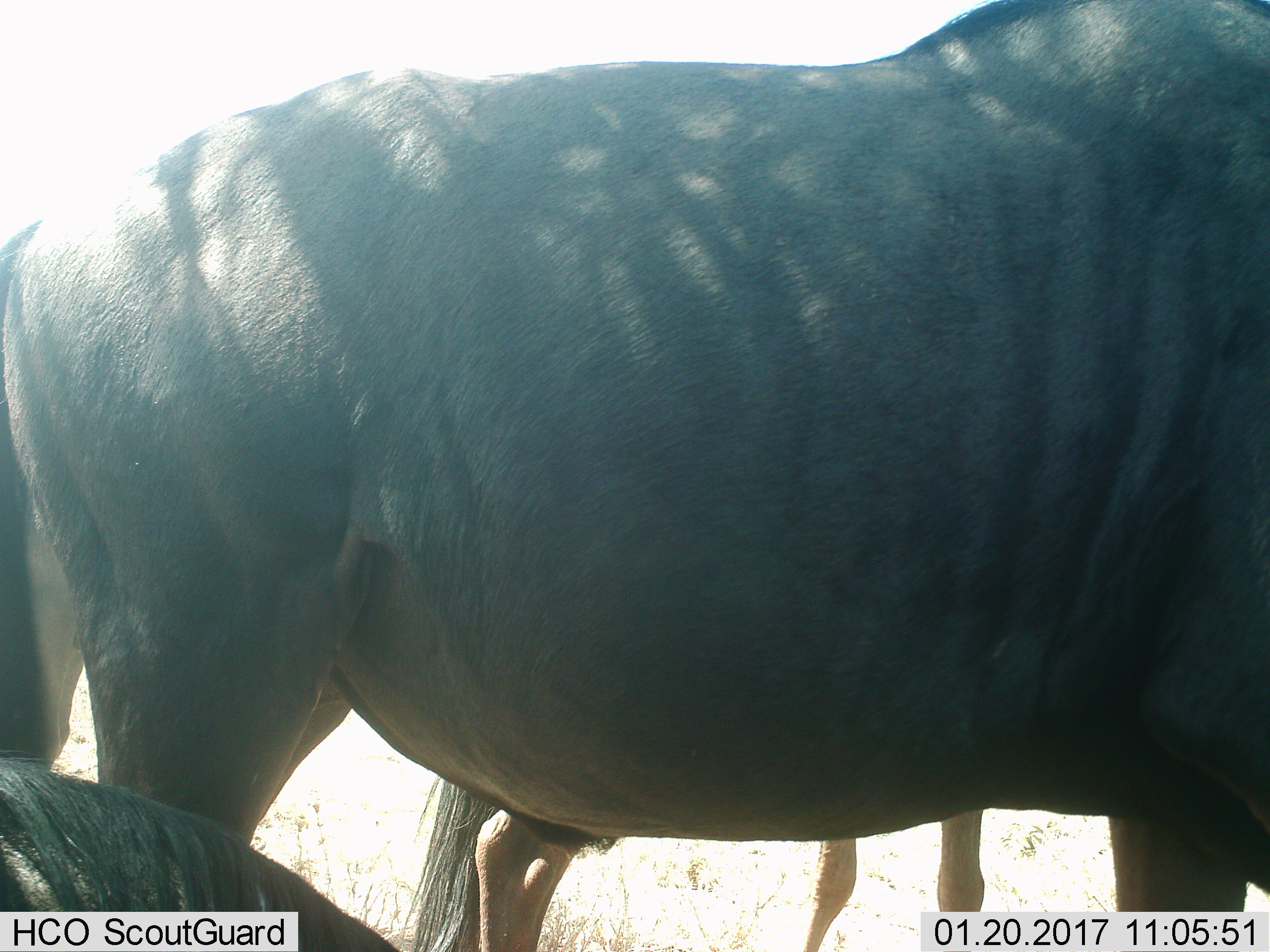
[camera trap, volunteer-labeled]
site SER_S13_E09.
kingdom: Animalia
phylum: Chordata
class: Mammalia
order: Artiodactyla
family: Bovidae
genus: Connochaetes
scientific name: Connochaetes taurinus taurinus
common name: blue wildebeest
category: wildebeestblue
Wildebeestblue (blue wildebeest) (Connochaetes taurinus taurinus), count 3. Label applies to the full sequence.